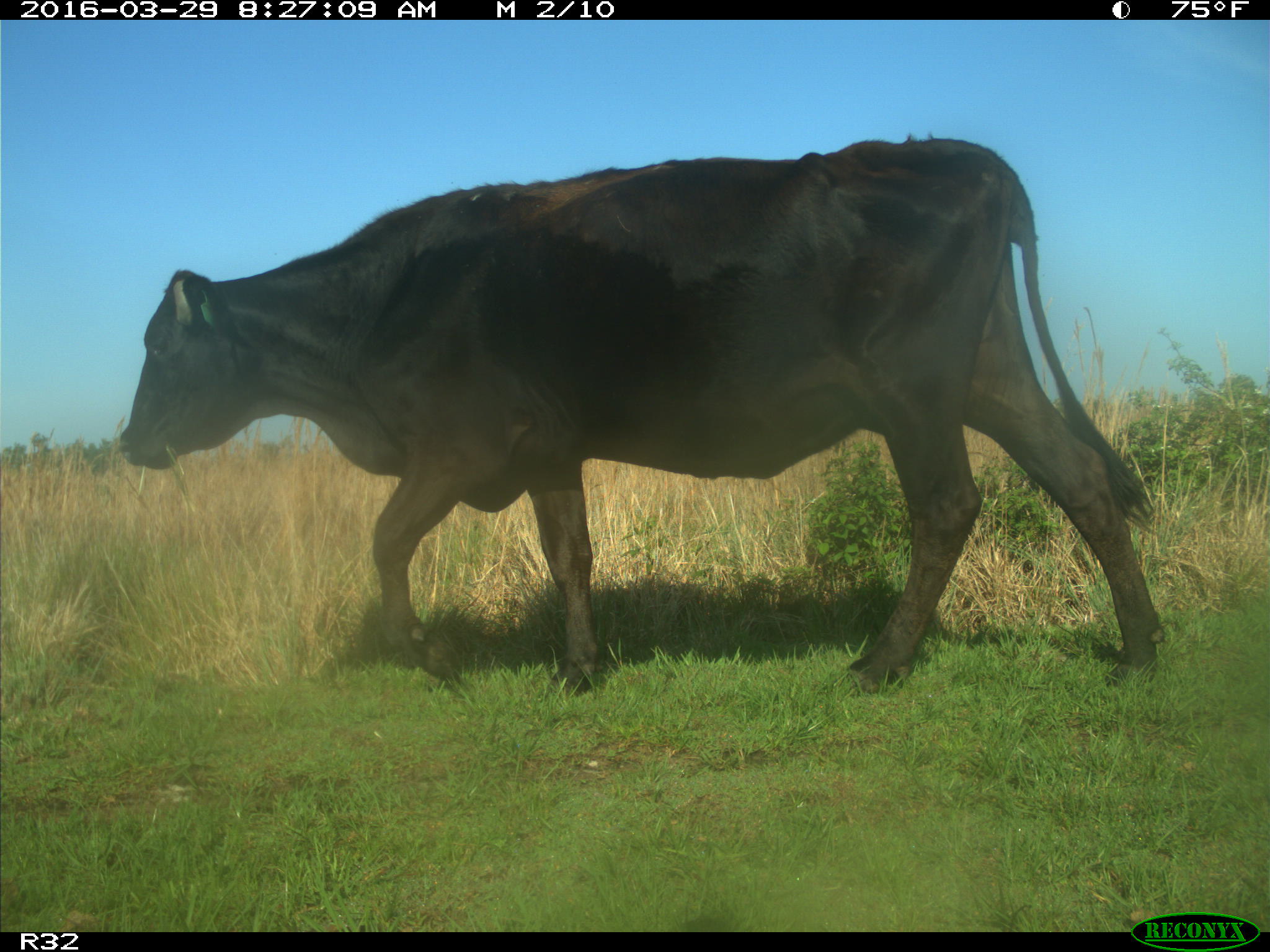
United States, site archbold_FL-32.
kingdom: Animalia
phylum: Chordata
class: Mammalia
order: Artiodactyla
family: Bovidae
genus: Bos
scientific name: Bos taurus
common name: domestic cow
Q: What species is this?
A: Bos taurus (domestic cow).